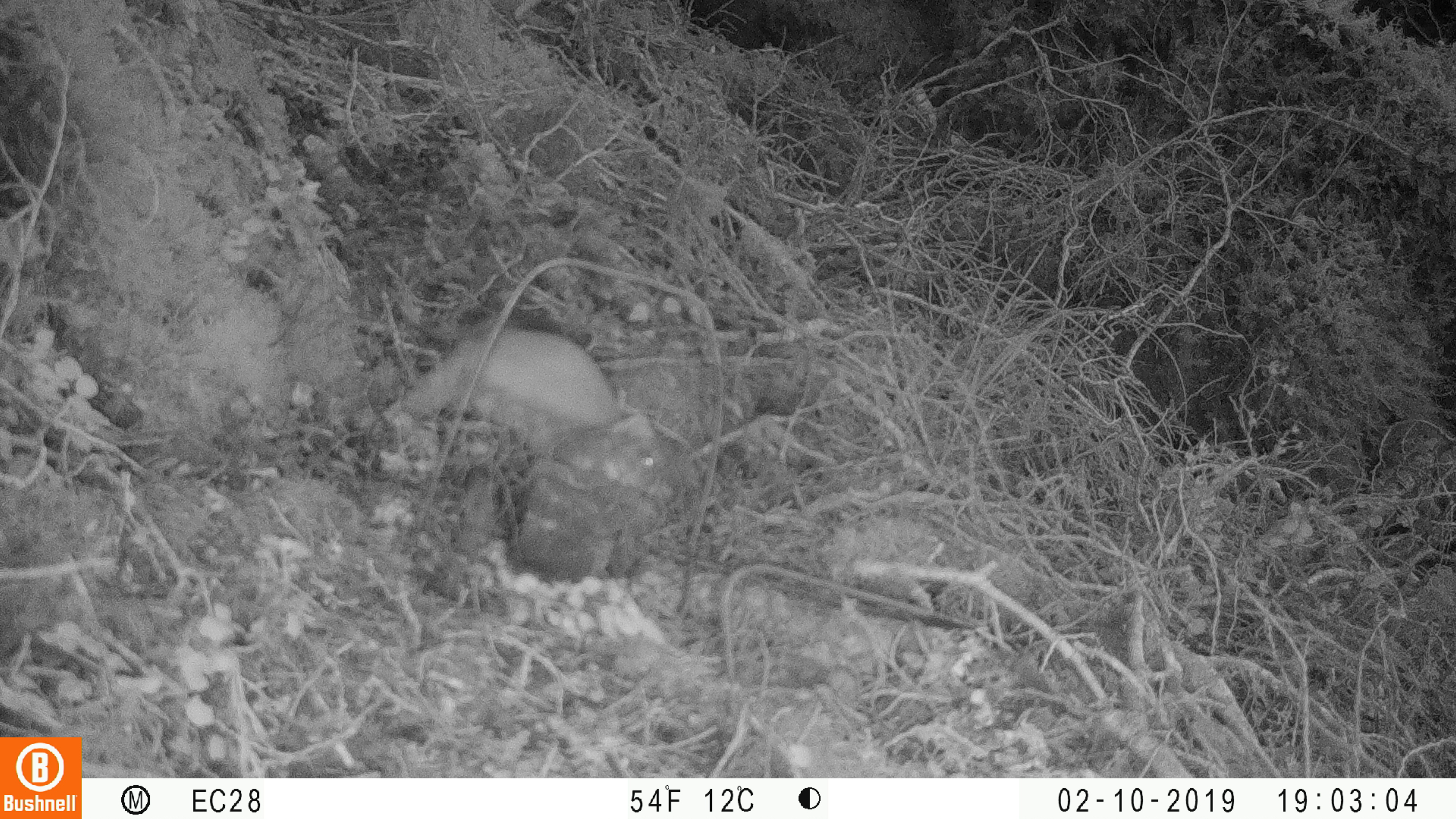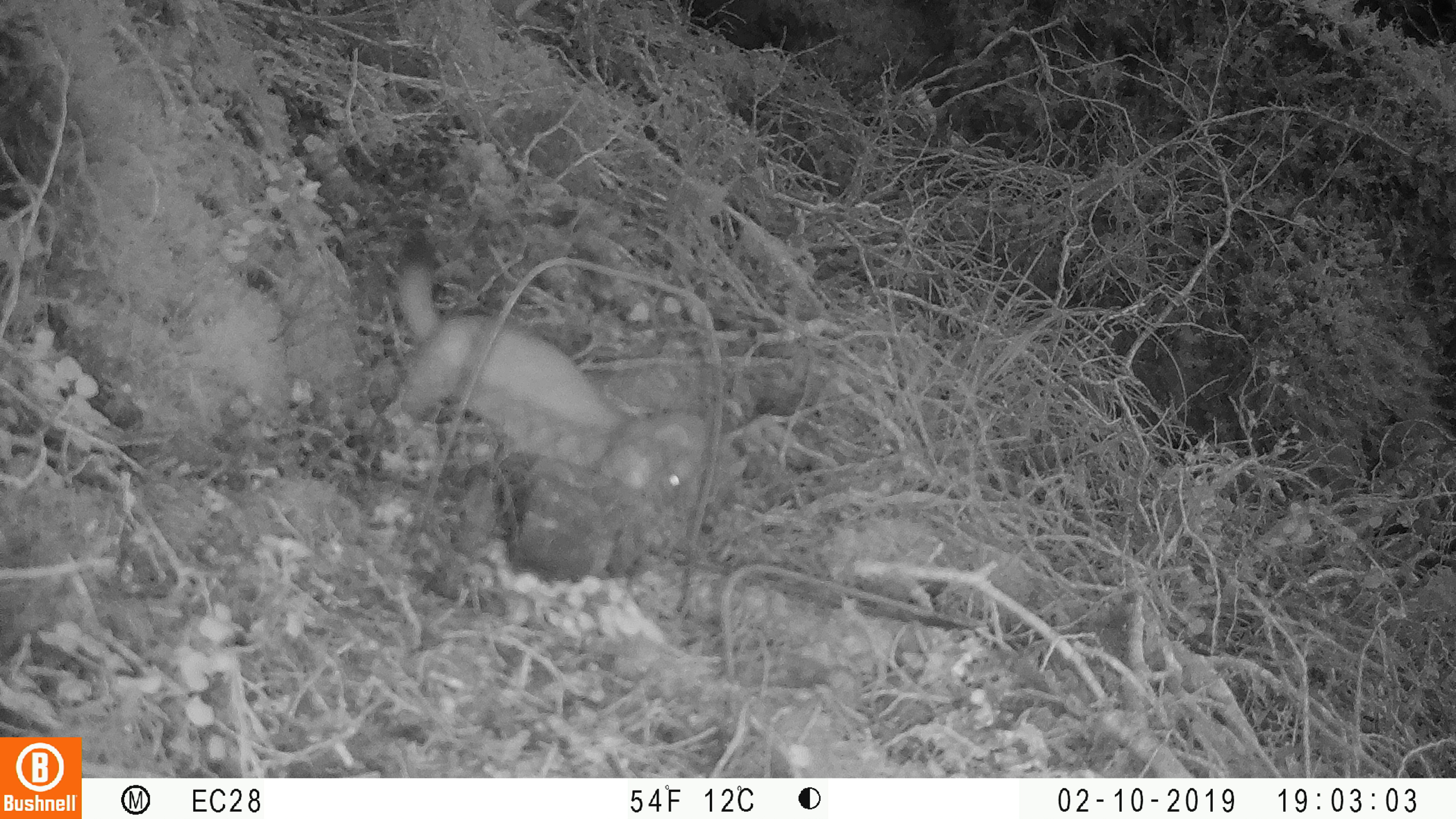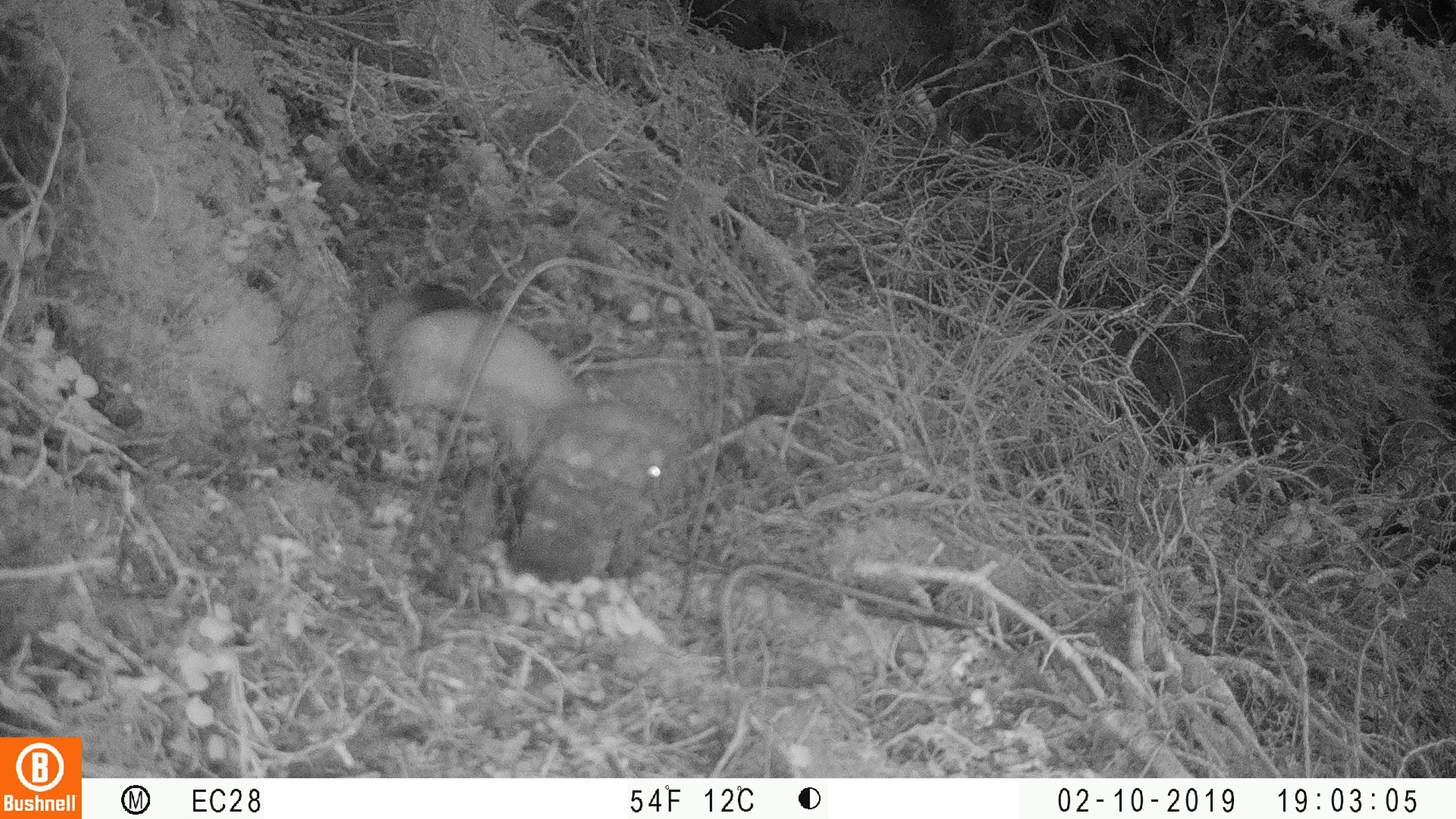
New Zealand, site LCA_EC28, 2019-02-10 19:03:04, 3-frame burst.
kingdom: Animalia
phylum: Chordata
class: Mammalia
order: Carnivora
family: Mustelidae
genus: Mustela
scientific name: Mustela erminea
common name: stoat